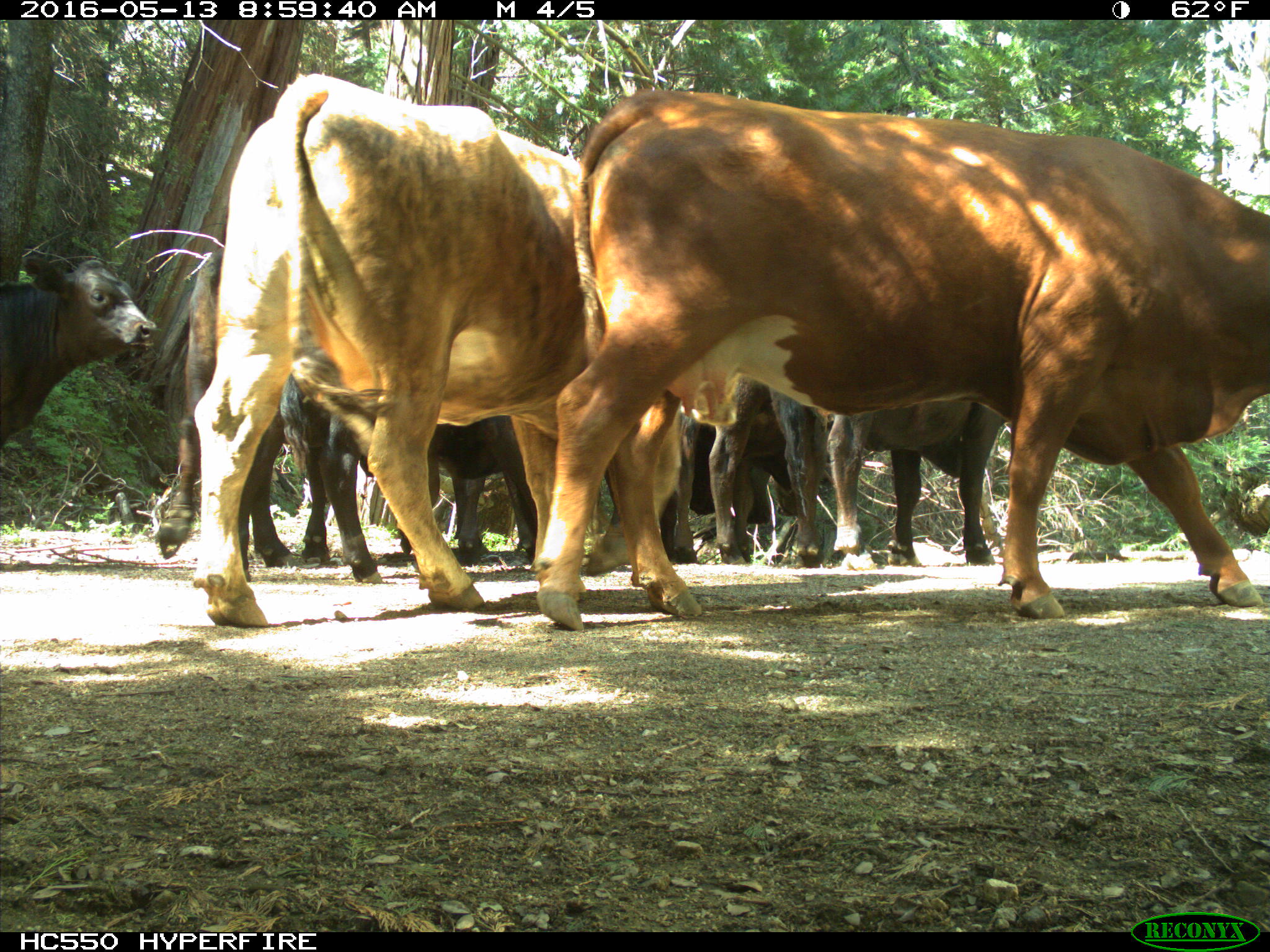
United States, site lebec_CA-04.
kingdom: Animalia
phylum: Chordata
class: Mammalia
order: Artiodactyla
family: Bovidae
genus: Bos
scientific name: Bos taurus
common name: domestic cow